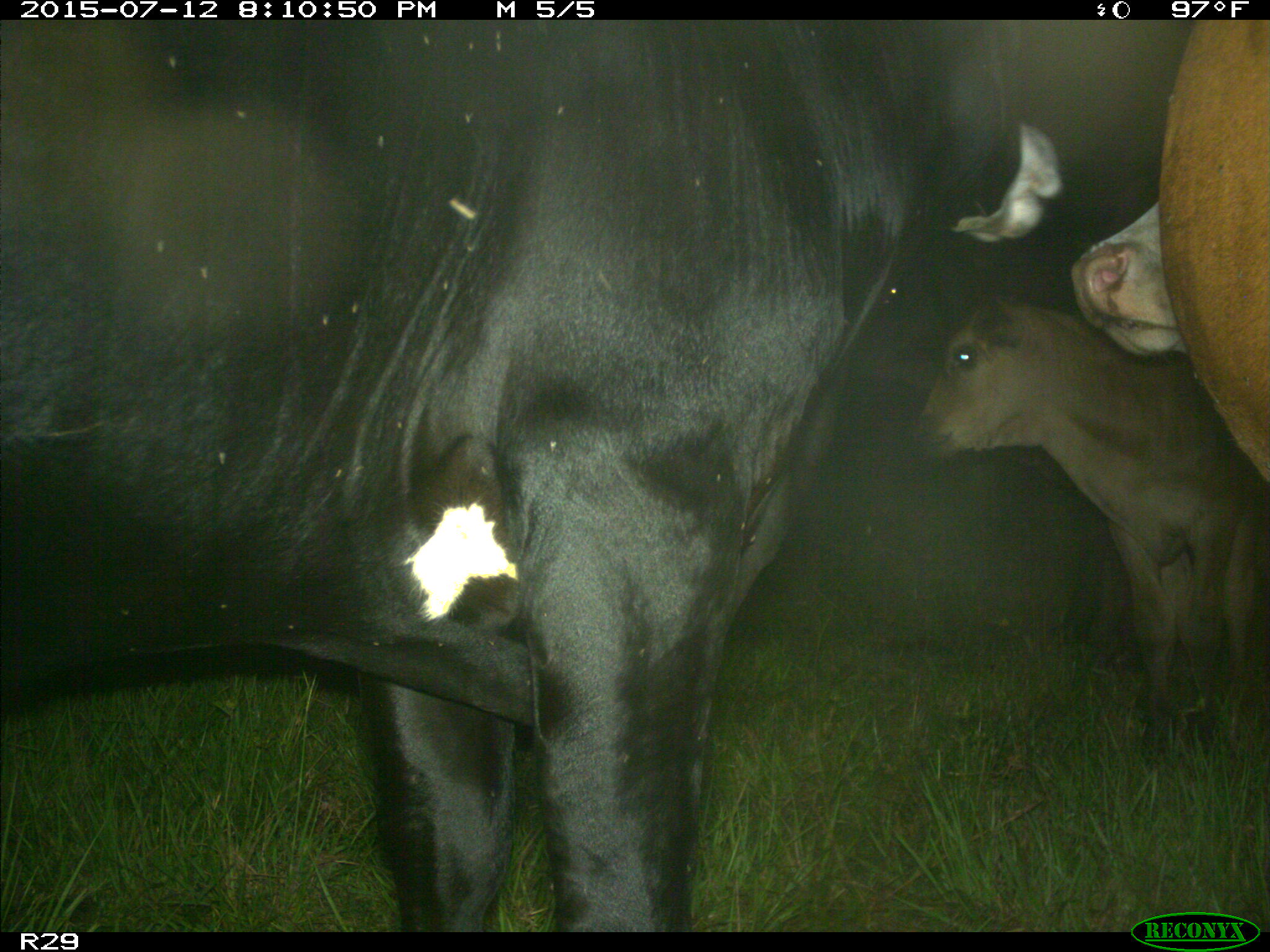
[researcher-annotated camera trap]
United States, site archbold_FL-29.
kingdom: Animalia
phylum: Chordata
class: Mammalia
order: Artiodactyla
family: Bovidae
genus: Bos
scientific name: Bos taurus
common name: domestic cow